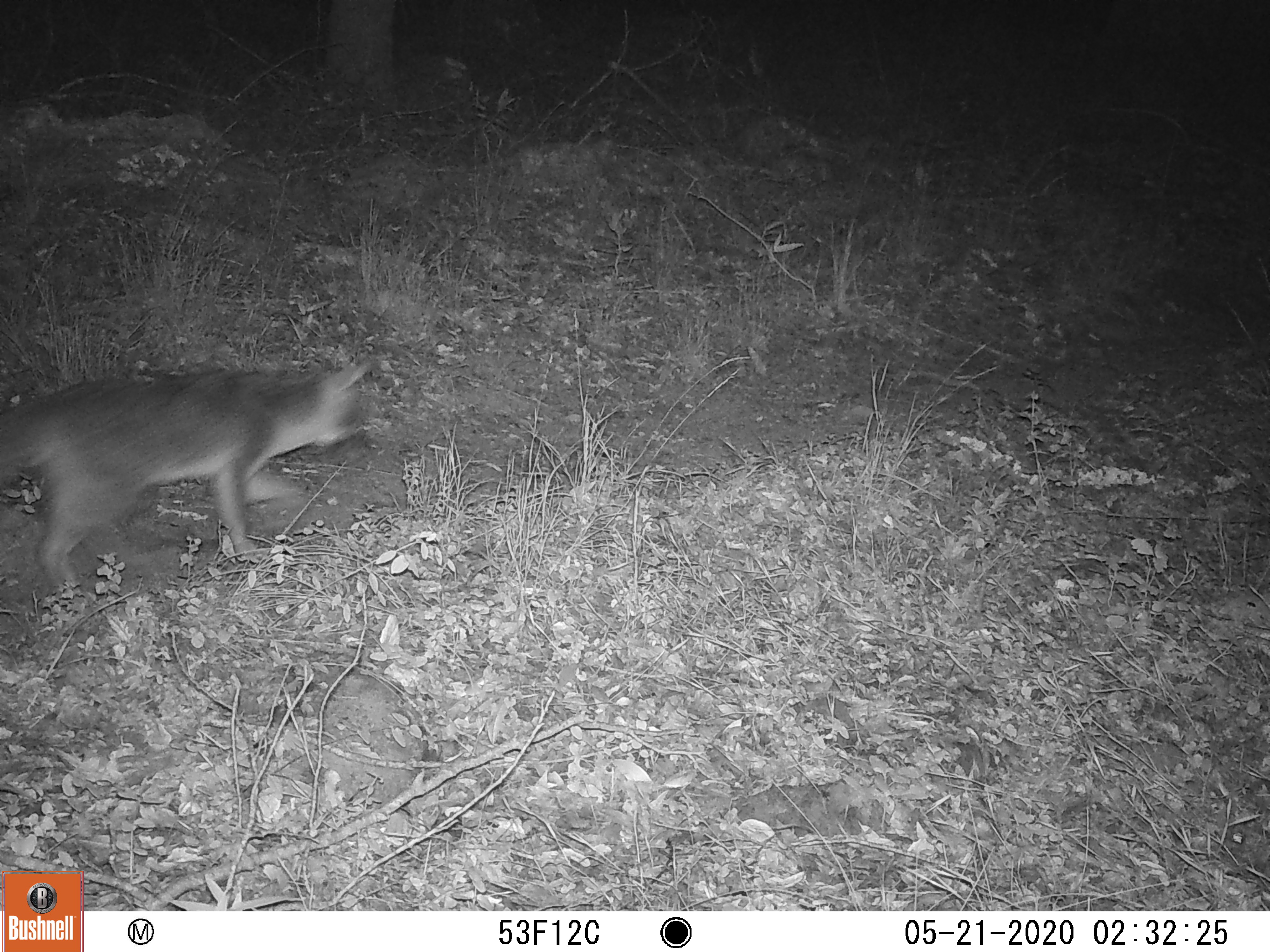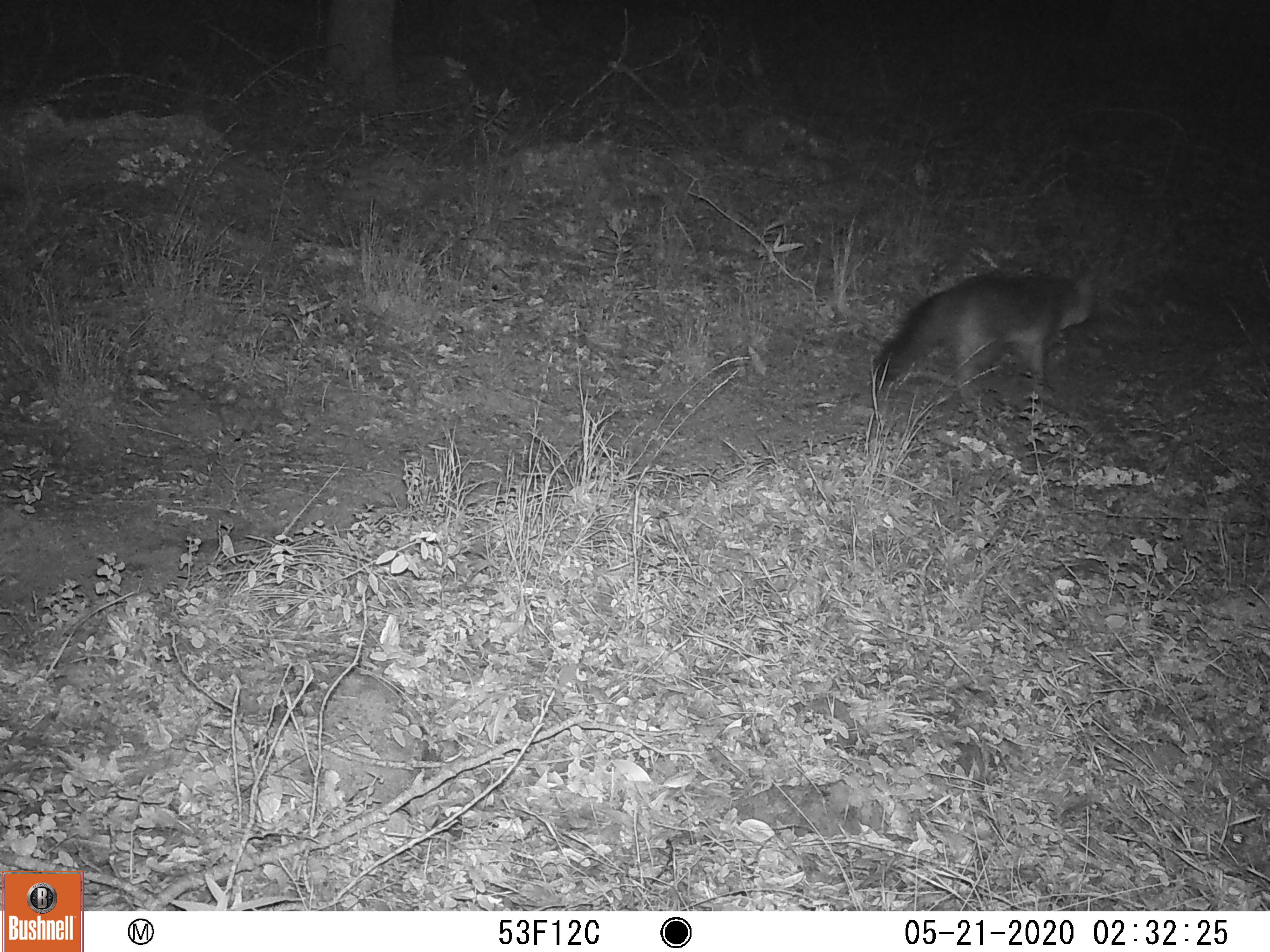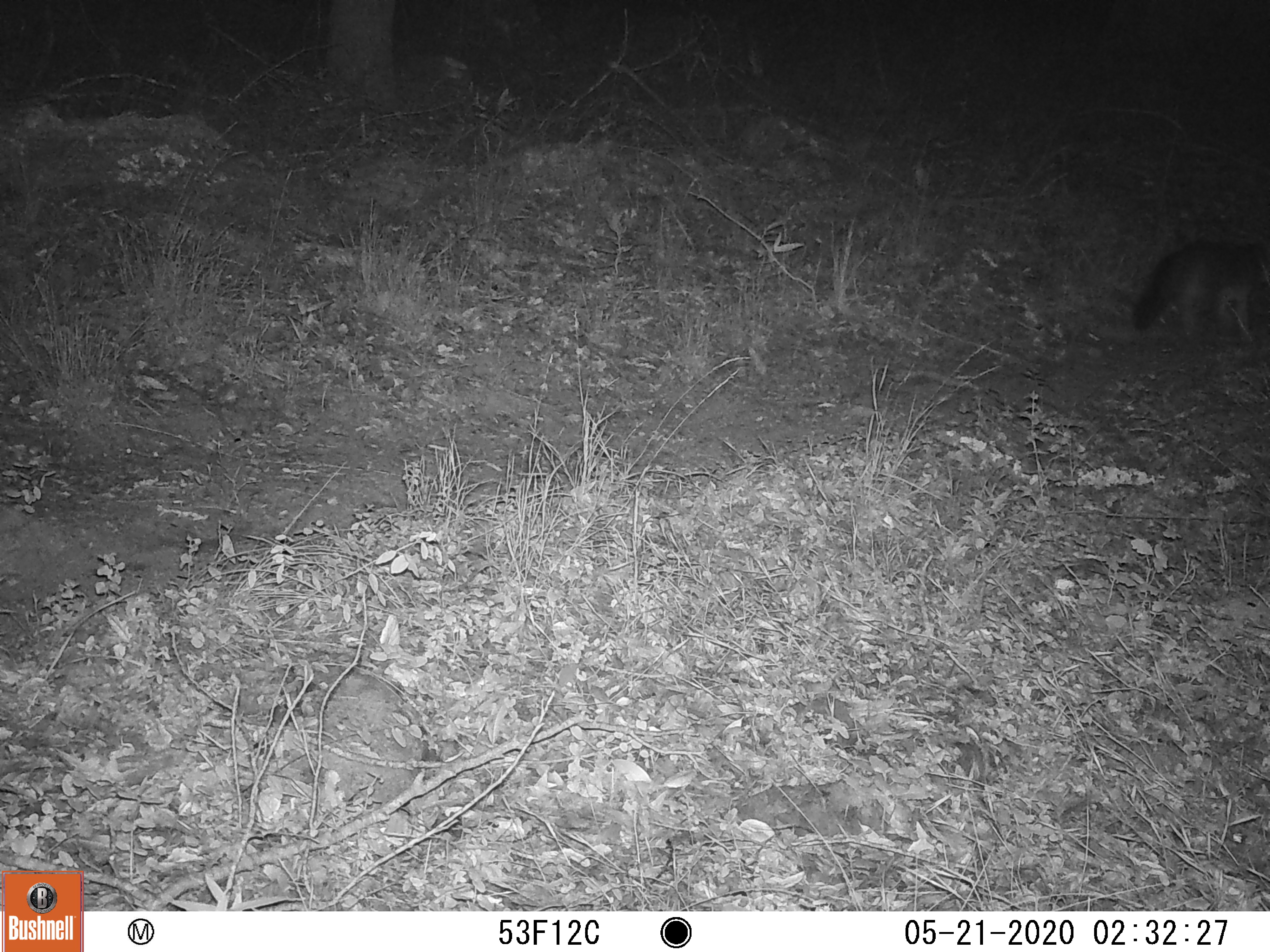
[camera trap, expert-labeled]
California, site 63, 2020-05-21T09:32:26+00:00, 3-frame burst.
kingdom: Animalia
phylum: Chordata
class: Mammalia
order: Carnivora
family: Canidae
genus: Urocyon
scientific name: Urocyon cinereoargenteus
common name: gray fox